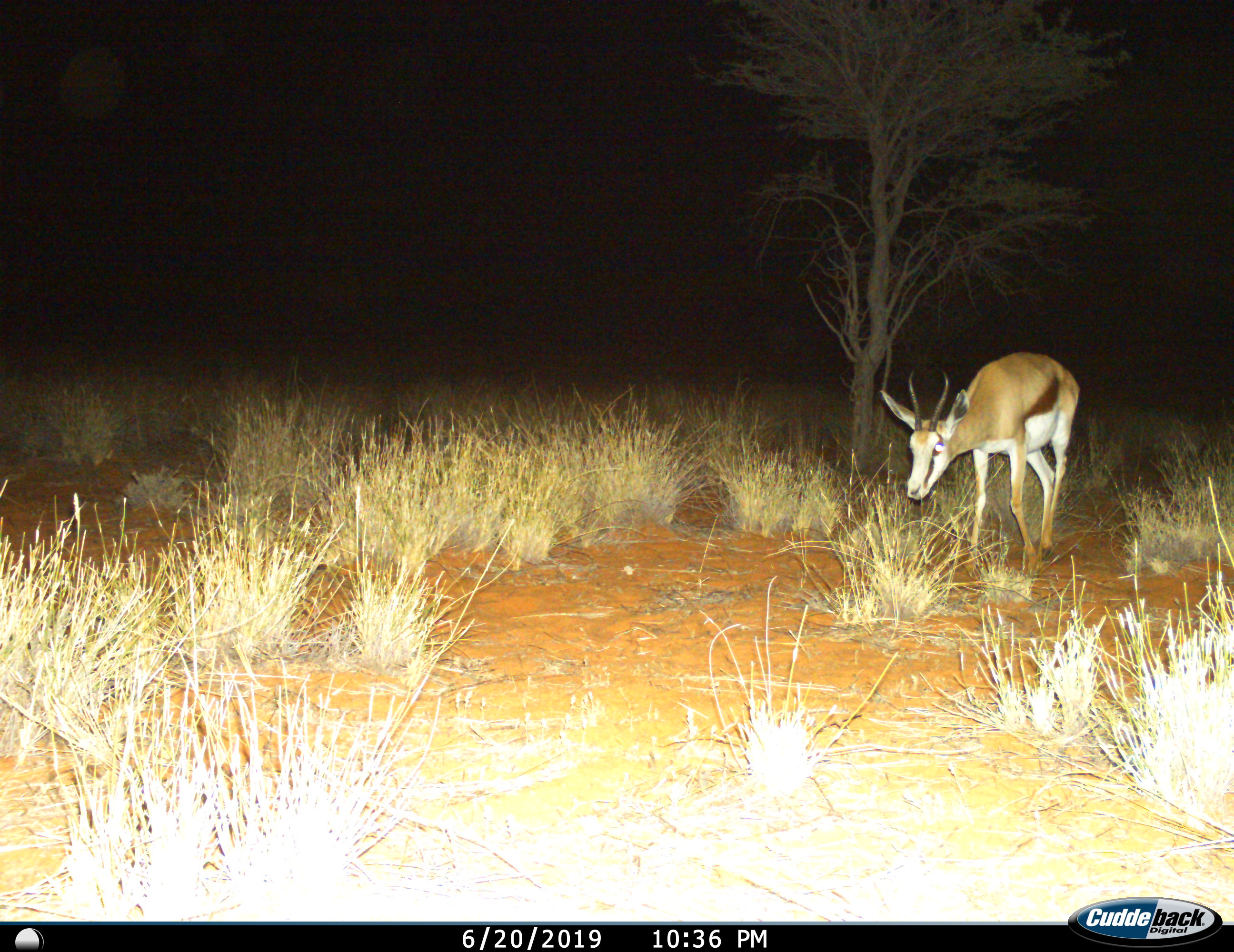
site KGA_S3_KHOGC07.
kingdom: Animalia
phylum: Chordata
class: Mammalia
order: Artiodactyla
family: Bovidae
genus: Antidorcas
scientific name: Antidorcas marsupialis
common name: springbok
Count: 1.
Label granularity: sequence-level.